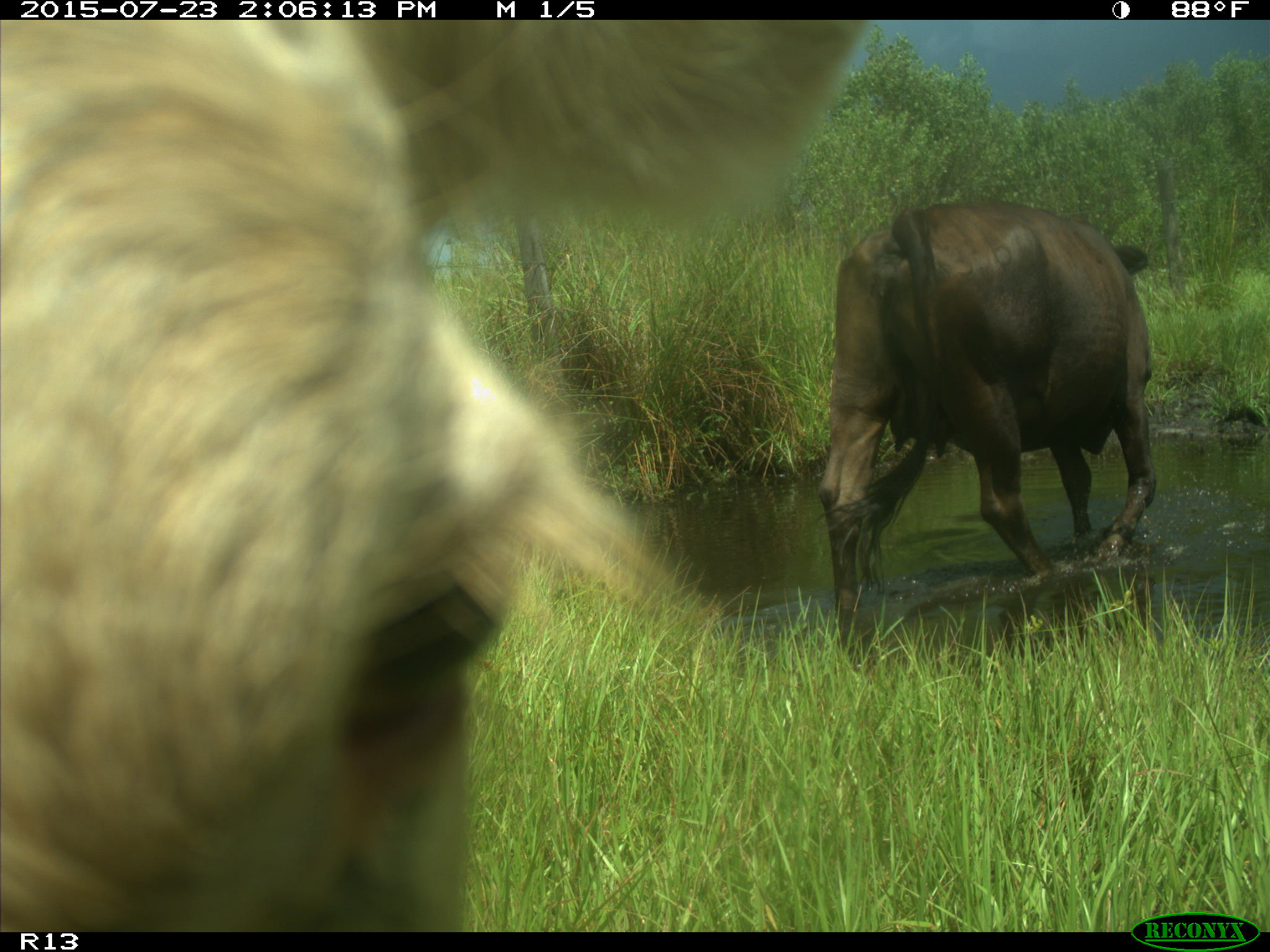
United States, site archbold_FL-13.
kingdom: Animalia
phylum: Chordata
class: Mammalia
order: Artiodactyla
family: Bovidae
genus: Bos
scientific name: Bos taurus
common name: domestic cow